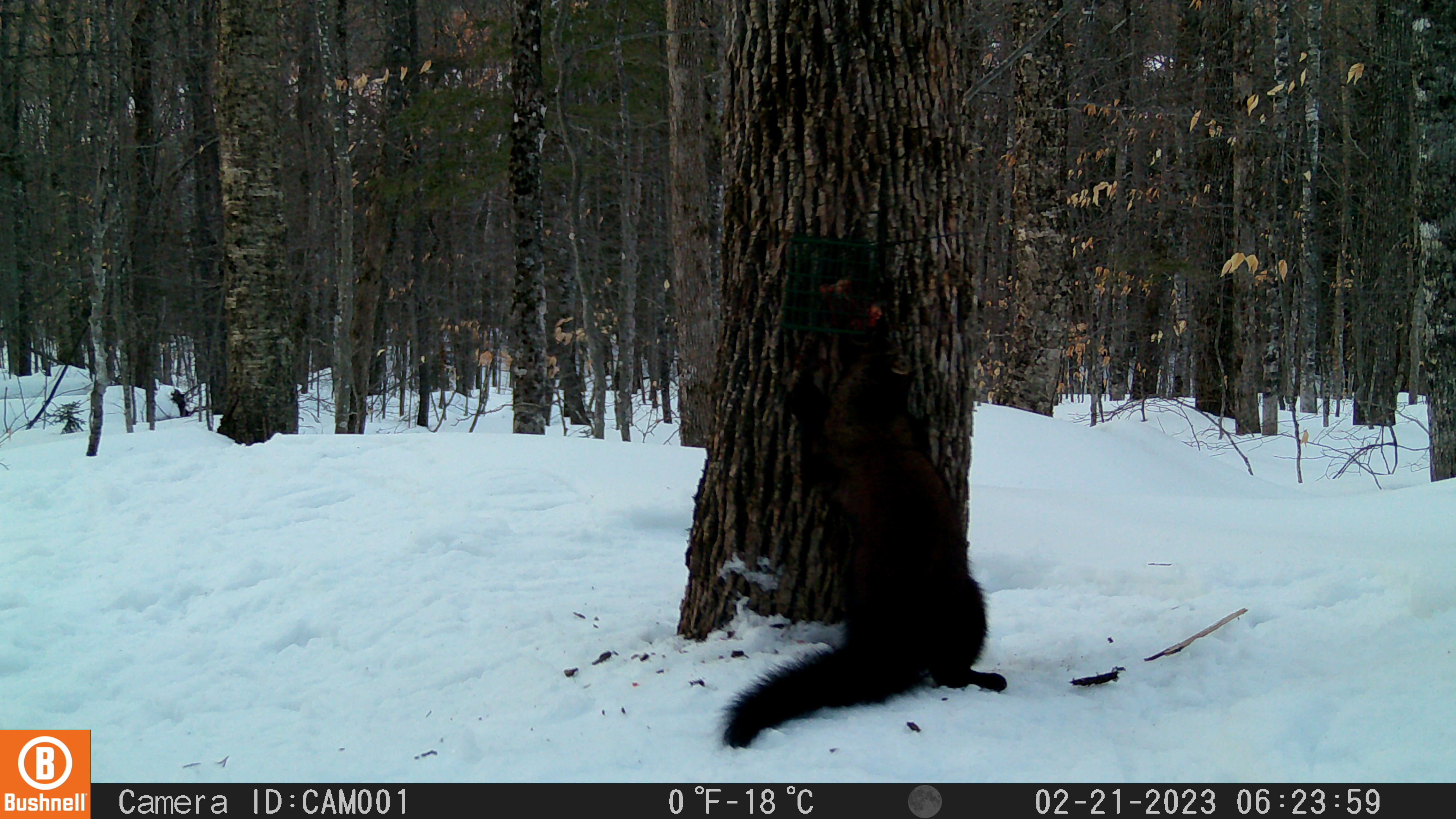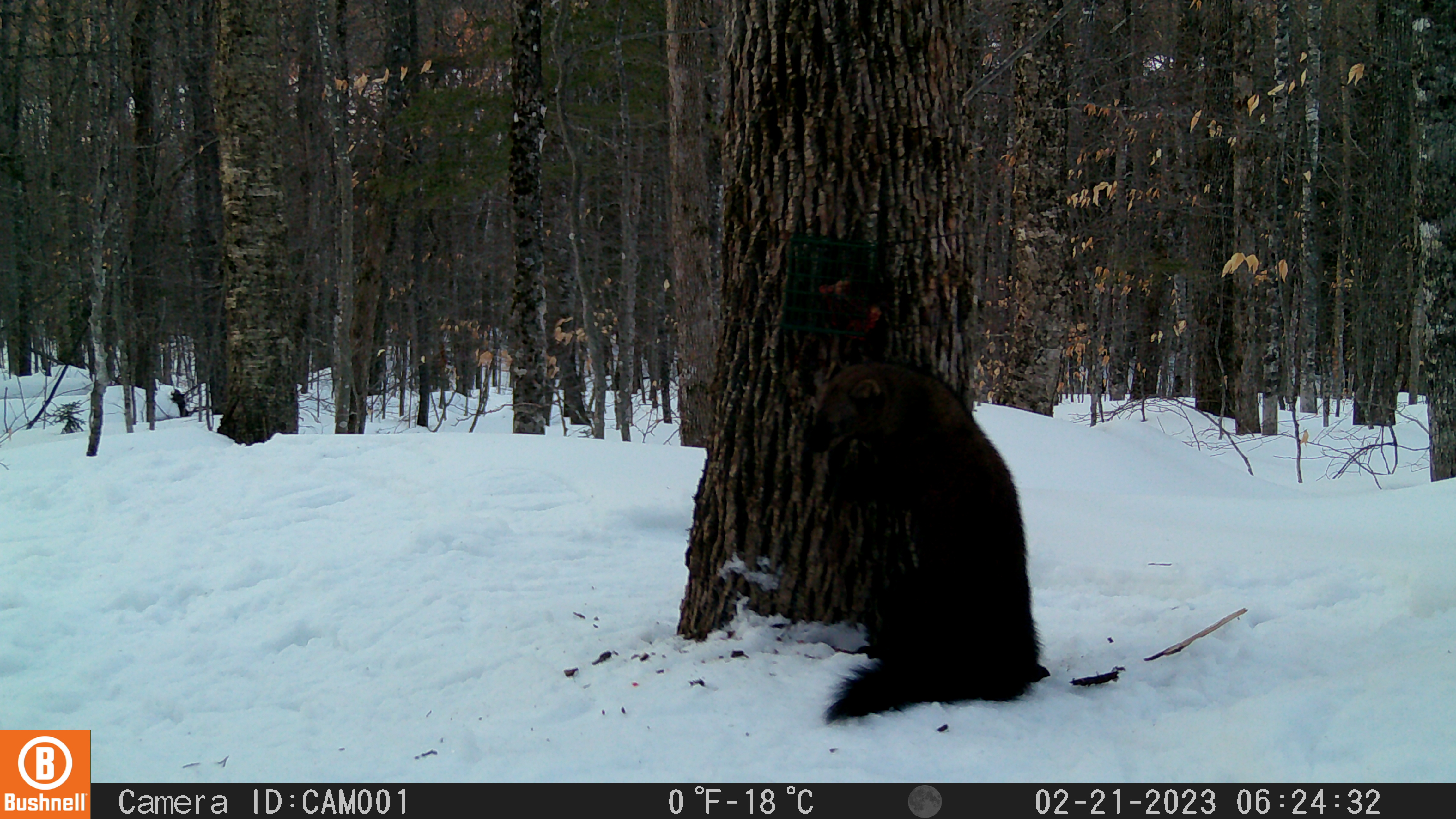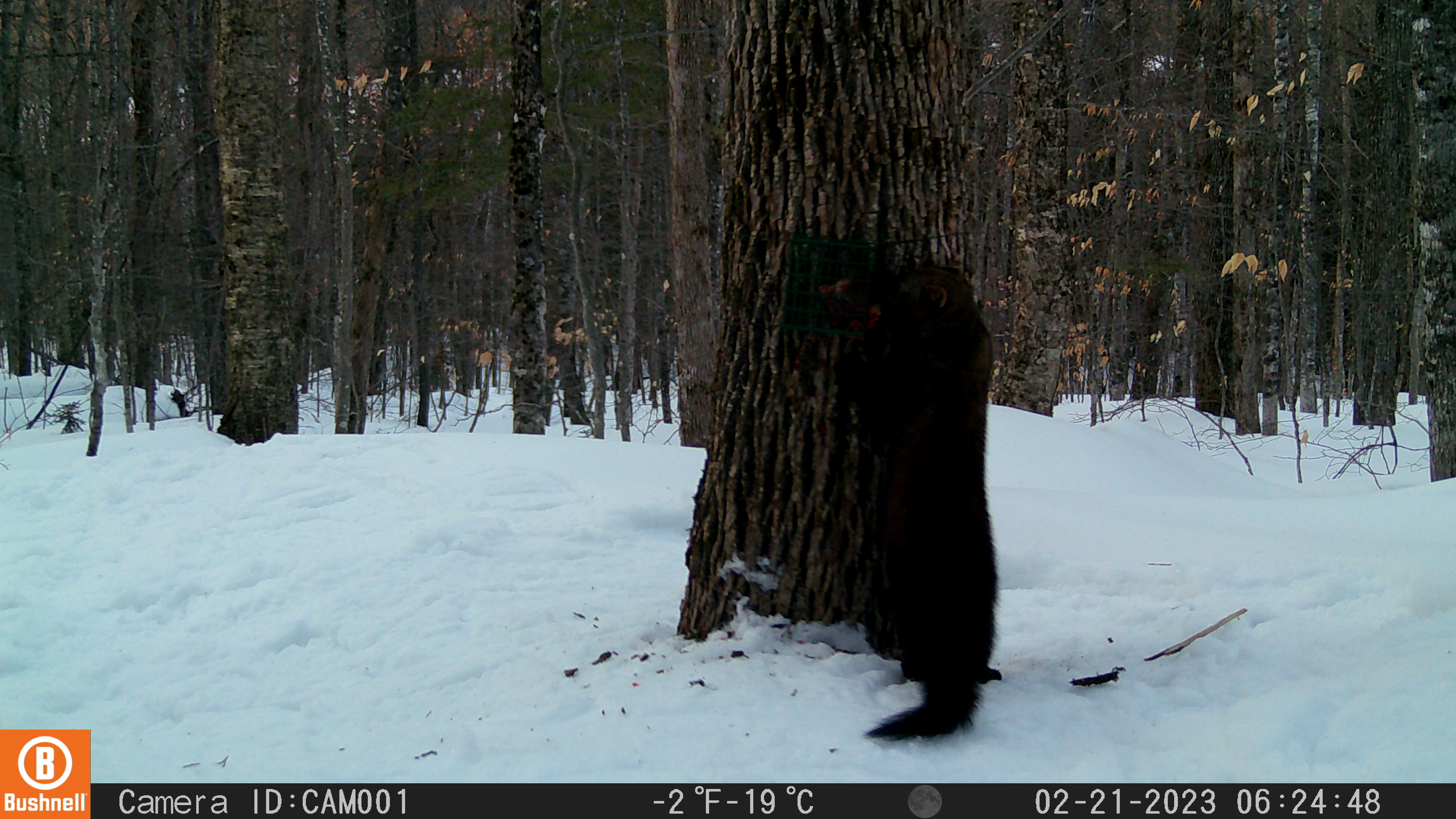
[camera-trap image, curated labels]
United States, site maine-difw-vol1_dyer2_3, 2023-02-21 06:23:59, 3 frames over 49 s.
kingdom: Animalia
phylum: Chordata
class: Mammalia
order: Carnivora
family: Mustelidae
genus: Pekania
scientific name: Pekania pennanti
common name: fisher